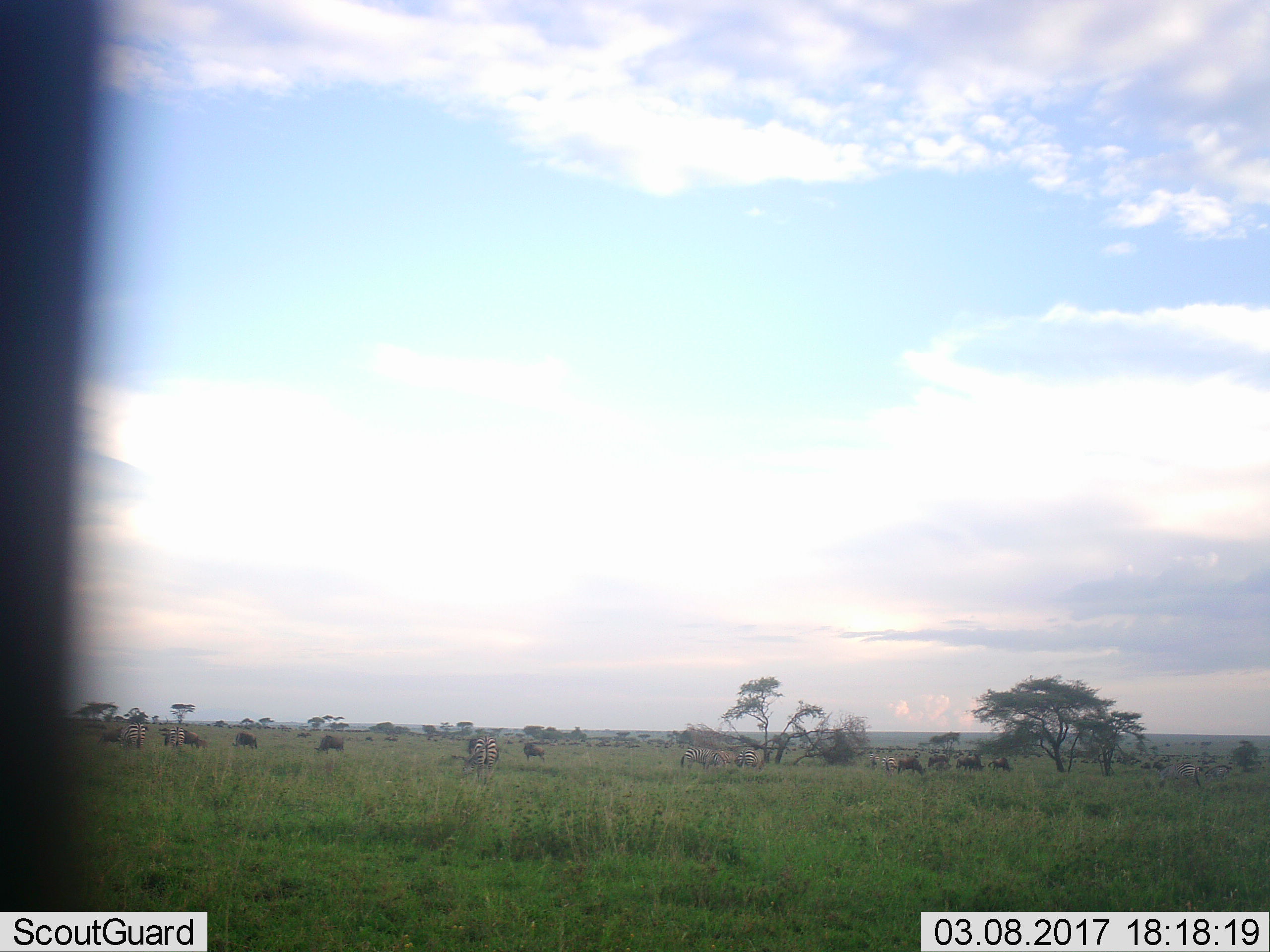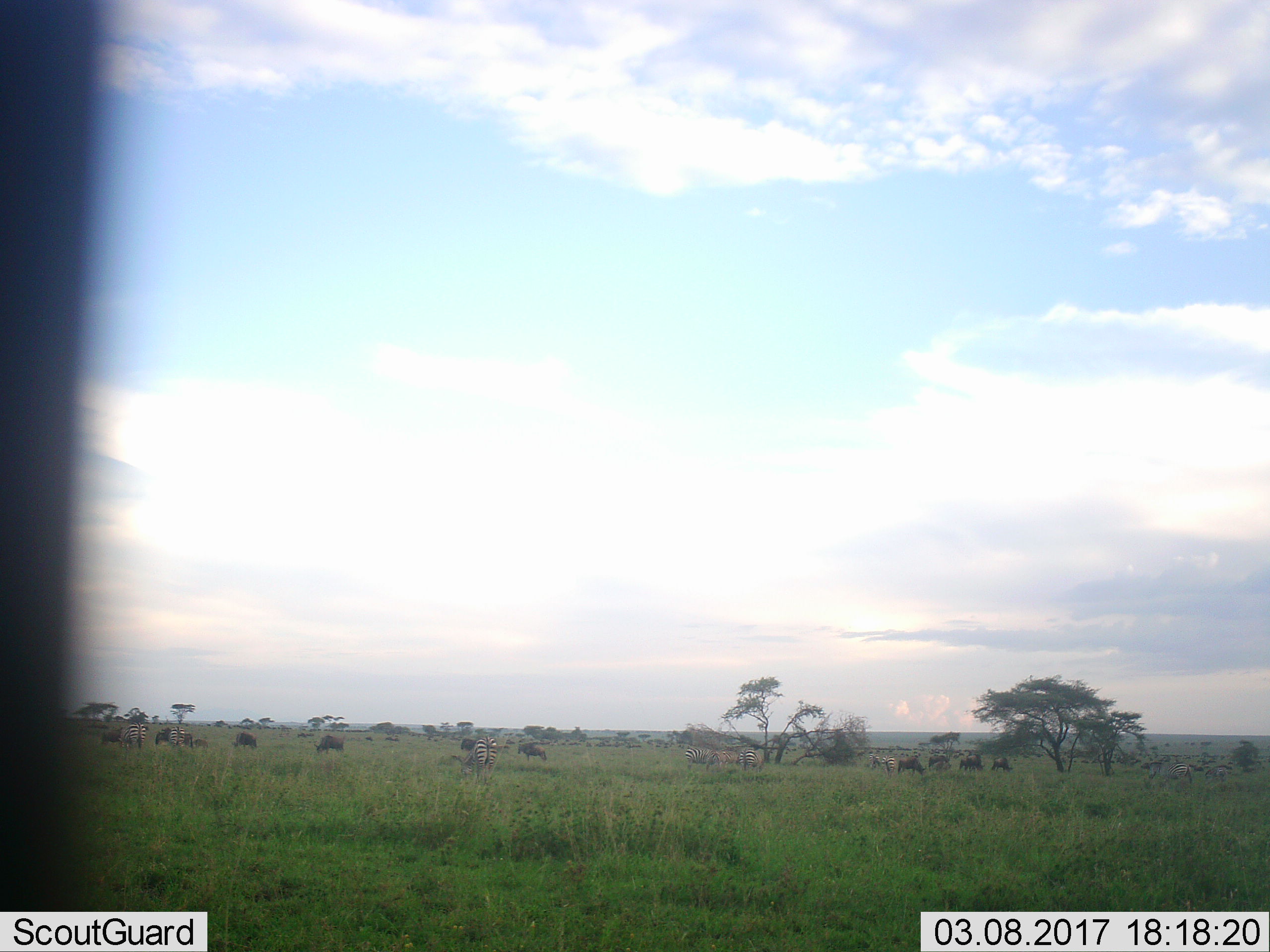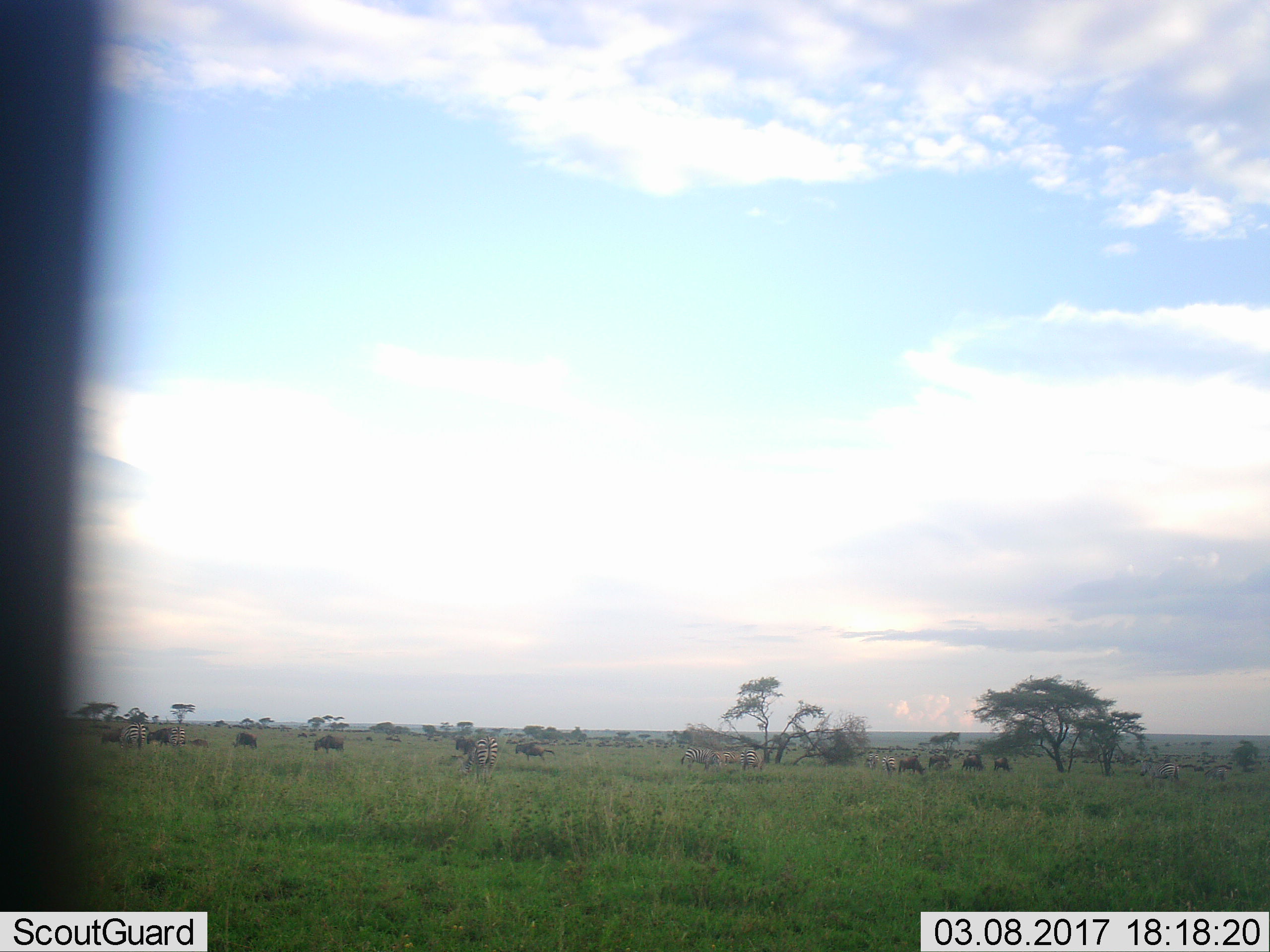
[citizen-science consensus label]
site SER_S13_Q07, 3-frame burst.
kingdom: Animalia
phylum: Chordata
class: Mammalia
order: Artiodactyla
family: Bovidae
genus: Connochaetes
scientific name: Connochaetes taurinus taurinus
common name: blue wildebeest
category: wildebeestblue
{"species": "wildebeestblue (blue wildebeest) (Connochaetes taurinus taurinus)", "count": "11-50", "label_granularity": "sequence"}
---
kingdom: Animalia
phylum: Chordata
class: Mammalia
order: Perissodactyla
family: Equidae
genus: Equus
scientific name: Equus quagga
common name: plains zebra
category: zebraplains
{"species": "zebraplains (plains zebra) (Equus quagga)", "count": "8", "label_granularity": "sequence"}